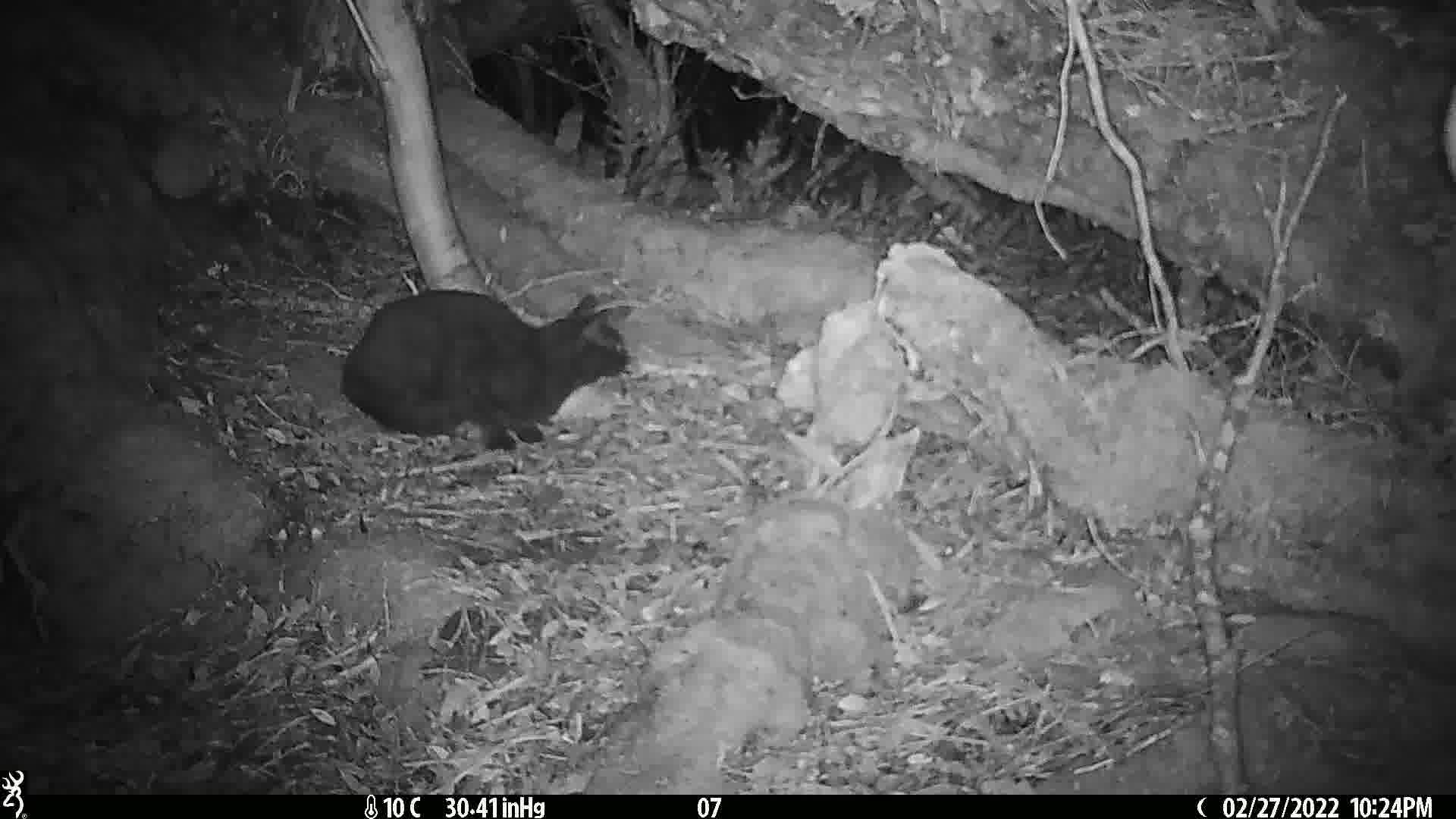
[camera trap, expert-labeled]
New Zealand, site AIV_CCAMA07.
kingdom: Animalia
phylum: Chordata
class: Mammalia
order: Carnivora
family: Felidae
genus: Felis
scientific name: Felis catus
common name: domestic cat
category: cat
Cat (domestic cat) (Felis catus).